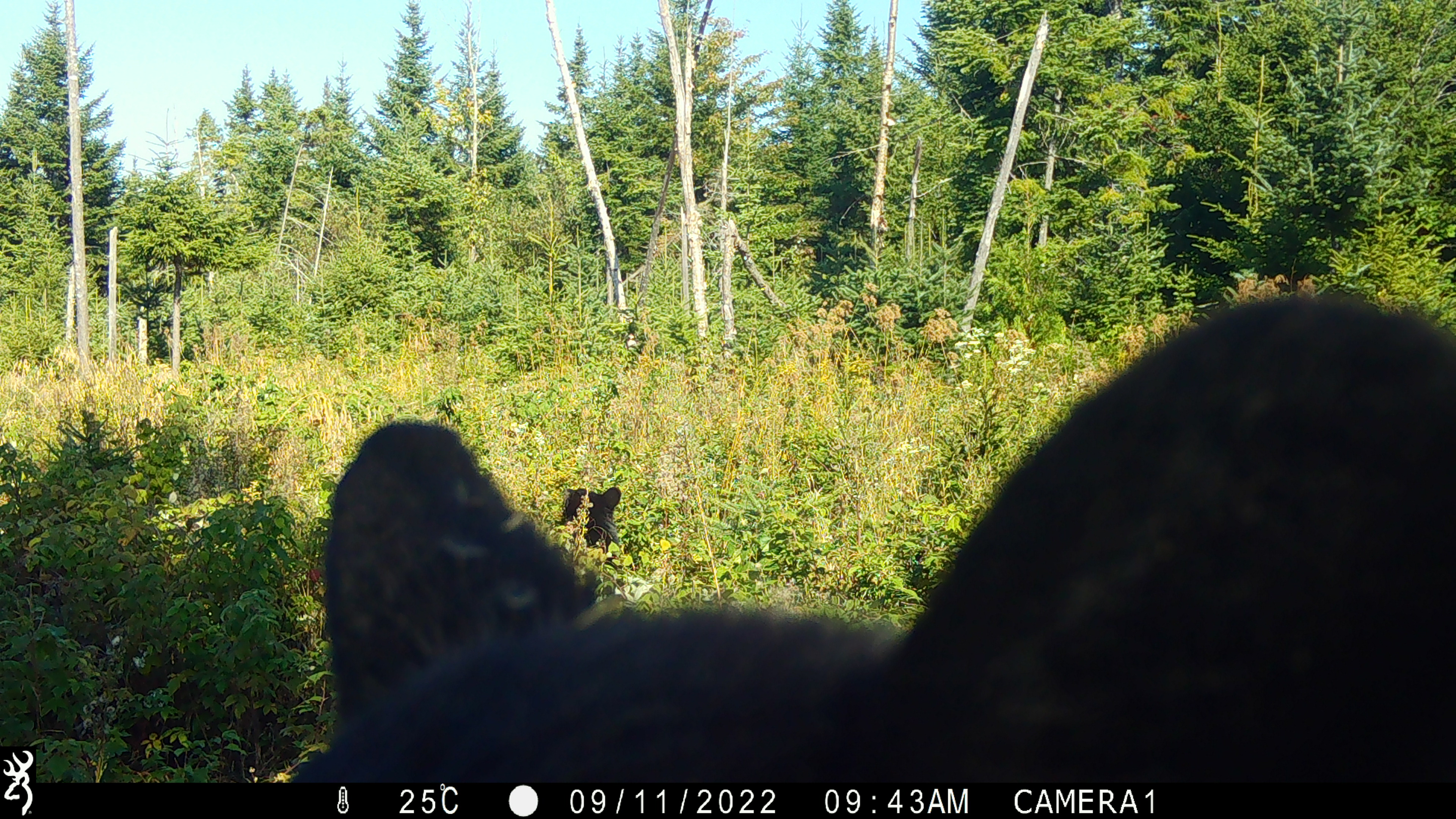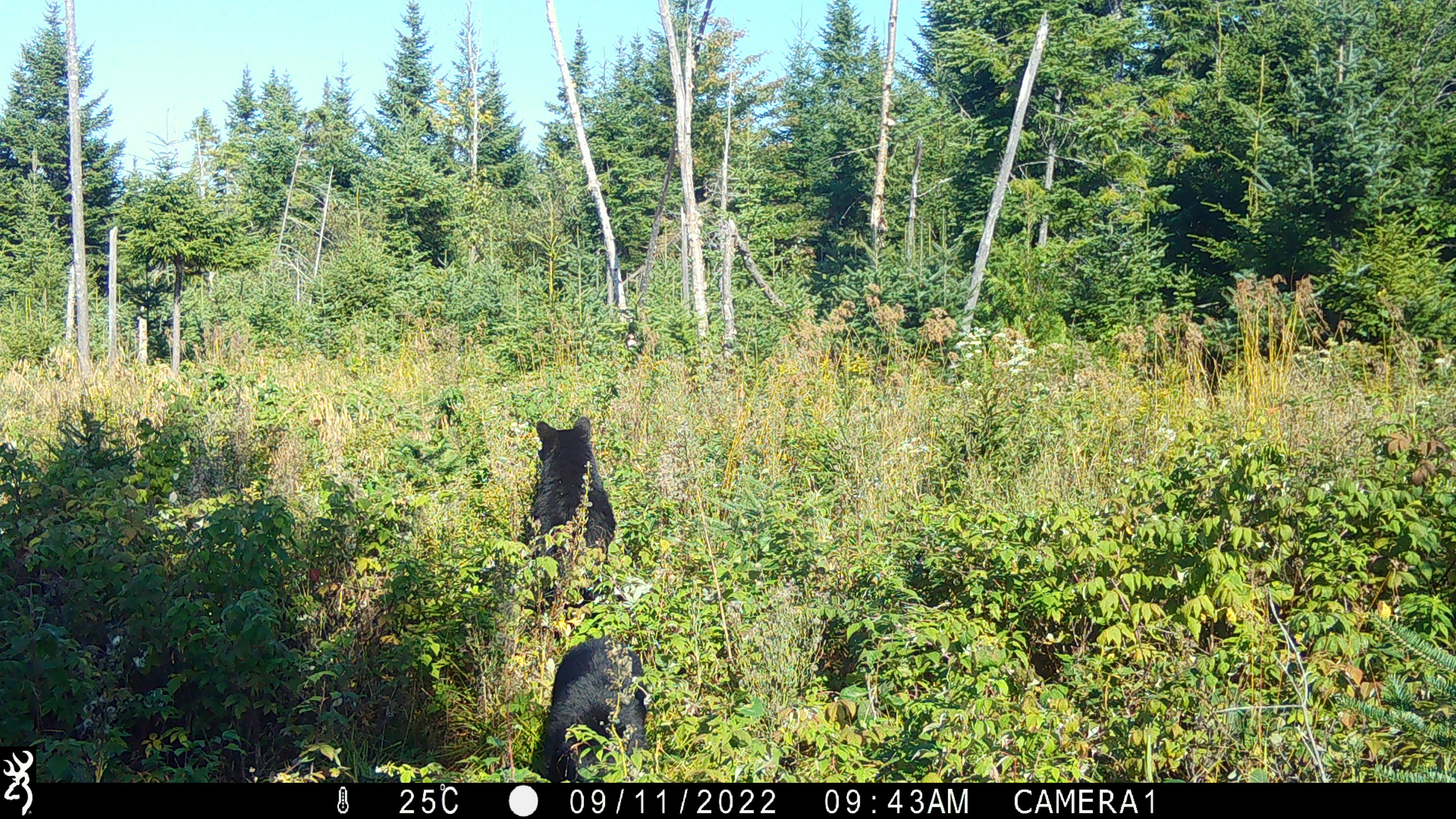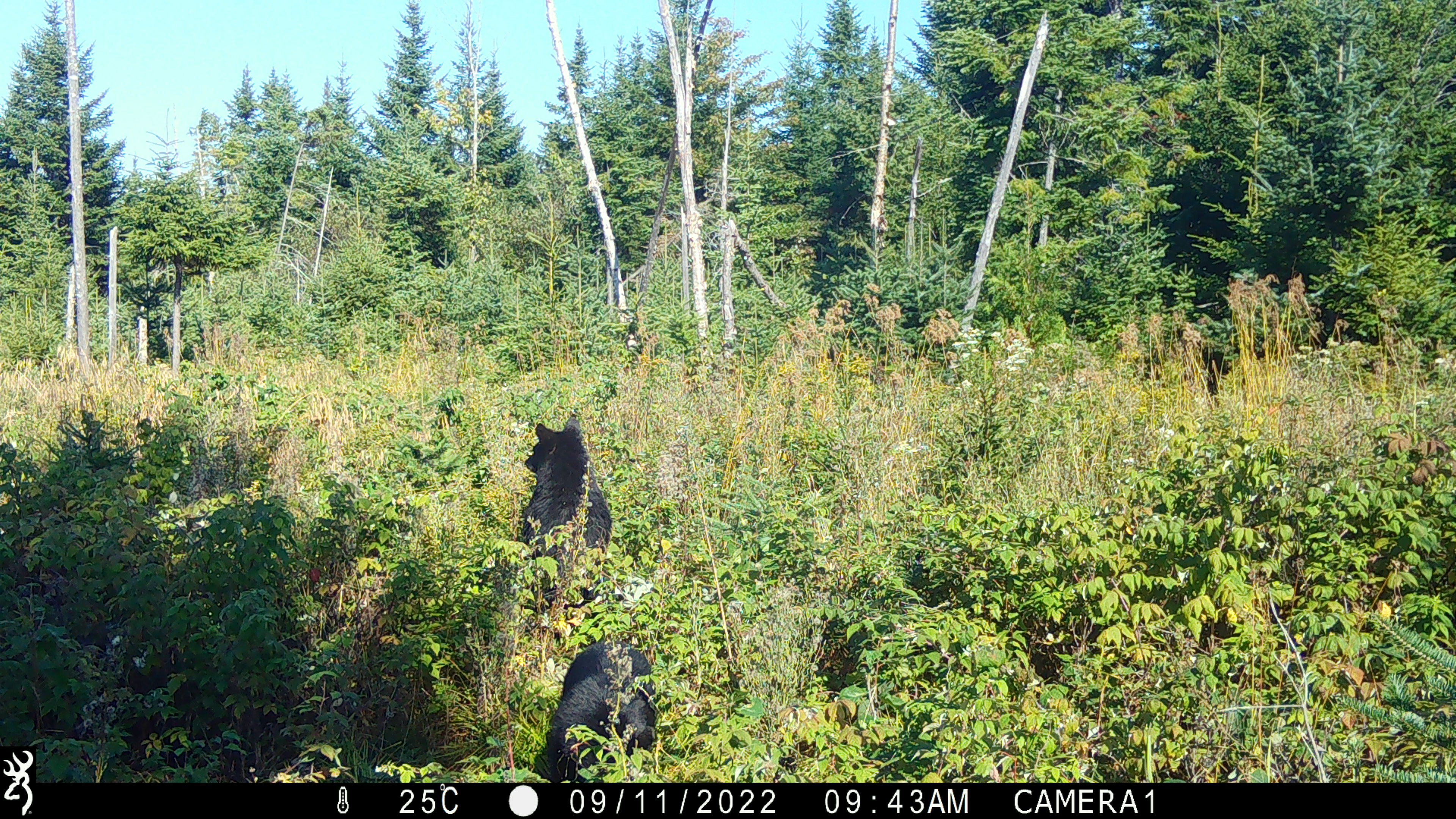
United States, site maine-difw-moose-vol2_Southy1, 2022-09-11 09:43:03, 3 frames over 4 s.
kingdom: Animalia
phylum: Chordata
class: Mammalia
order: Carnivora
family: Ursidae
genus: Ursus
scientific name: Ursus americanus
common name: black bear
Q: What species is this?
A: Black bear (Ursus americanus).